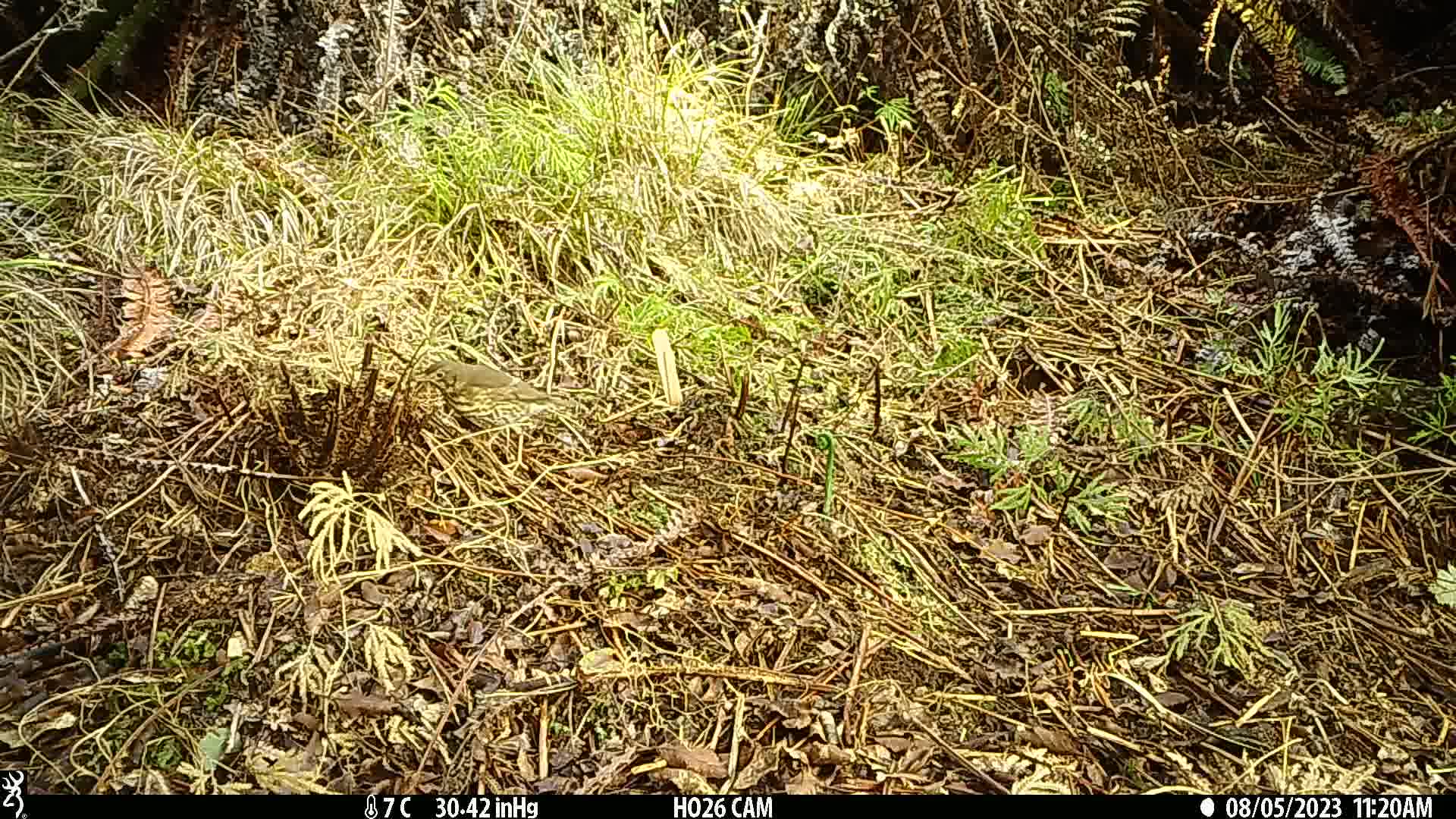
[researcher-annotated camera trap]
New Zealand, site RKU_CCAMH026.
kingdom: Animalia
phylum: Chordata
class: Aves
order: Passeriformes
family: Turdidae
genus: Turdus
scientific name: Turdus philomelos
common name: song thrush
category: thrush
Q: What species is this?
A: Thrush (song thrush) (Turdus philomelos).